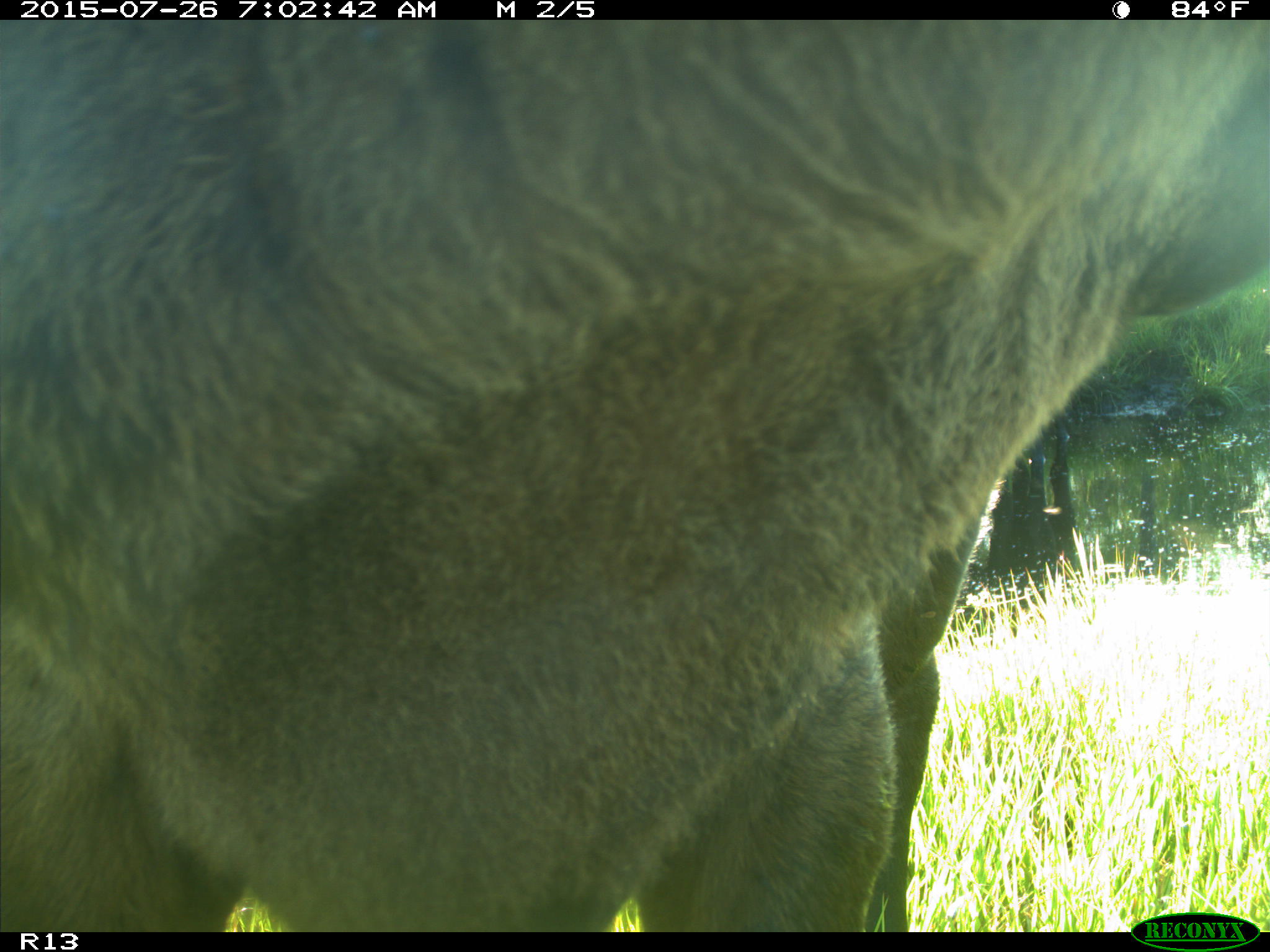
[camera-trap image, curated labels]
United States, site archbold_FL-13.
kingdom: Animalia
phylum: Chordata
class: Mammalia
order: Artiodactyla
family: Bovidae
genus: Bos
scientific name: Bos taurus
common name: domestic cow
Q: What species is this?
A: Bos taurus (domestic cow).